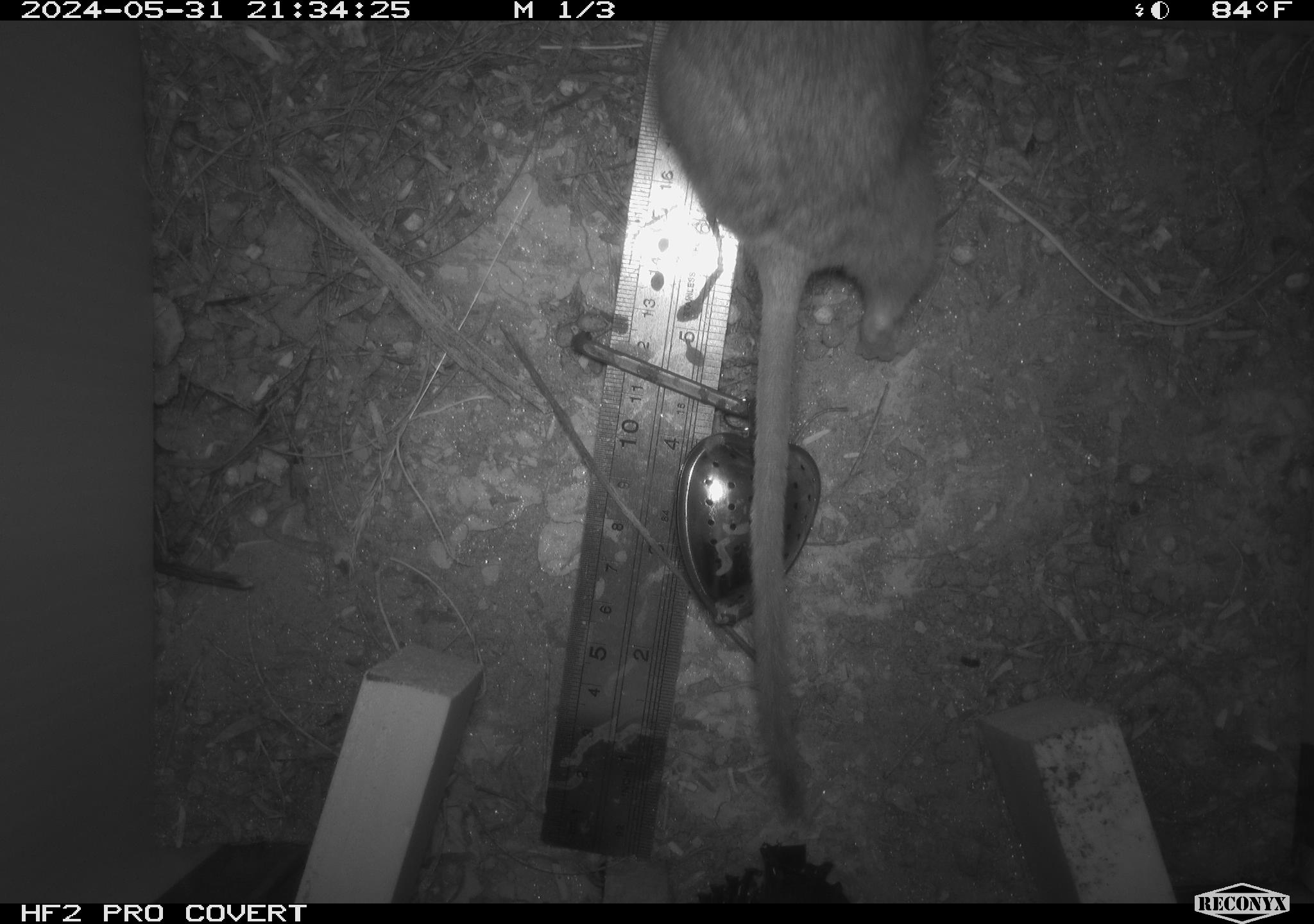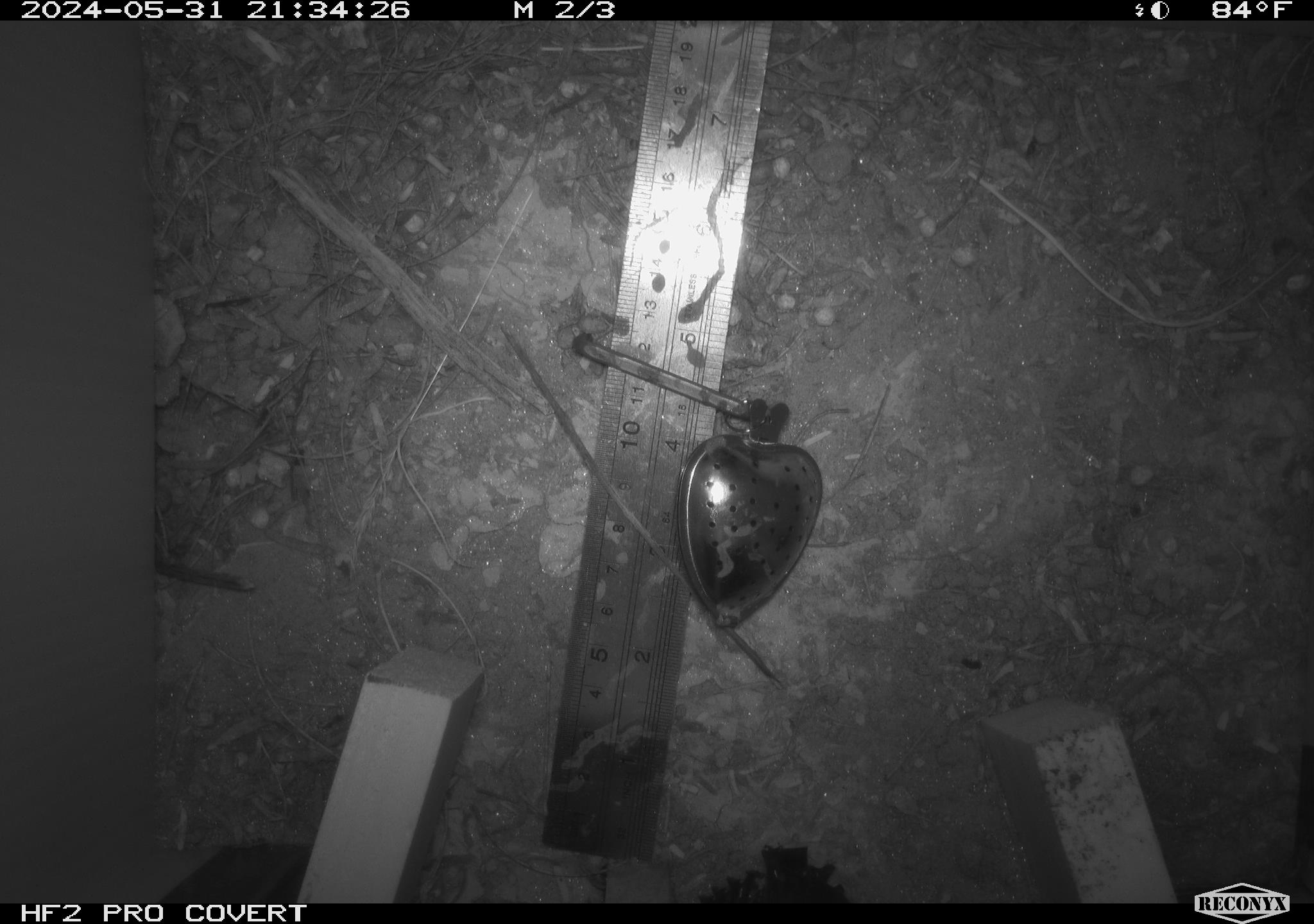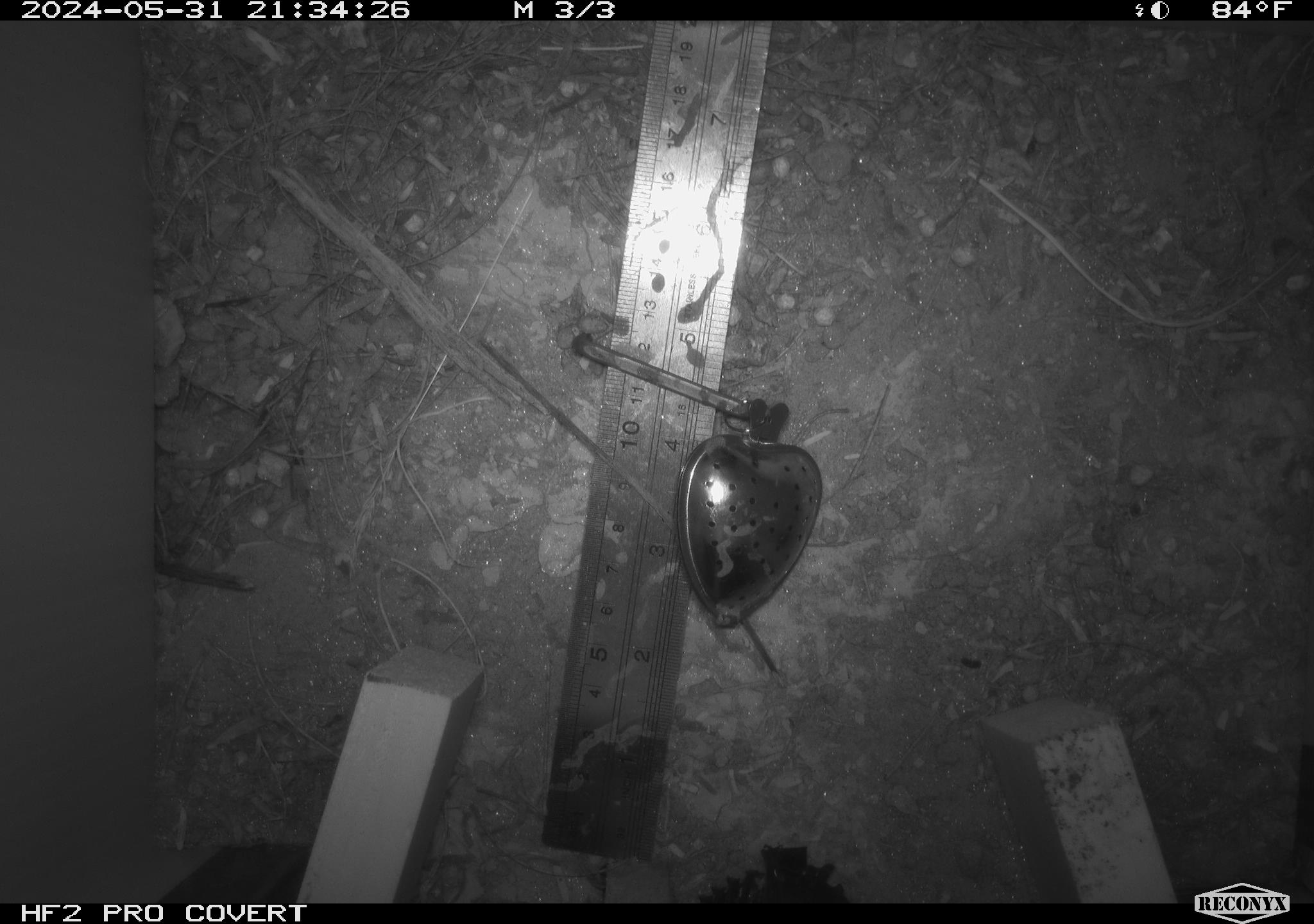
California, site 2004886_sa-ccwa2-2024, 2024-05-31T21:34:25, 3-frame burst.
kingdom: Animalia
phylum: Chordata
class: Mammalia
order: Rodentia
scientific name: Rodentia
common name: woodrat or rat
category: woodrat or rat species